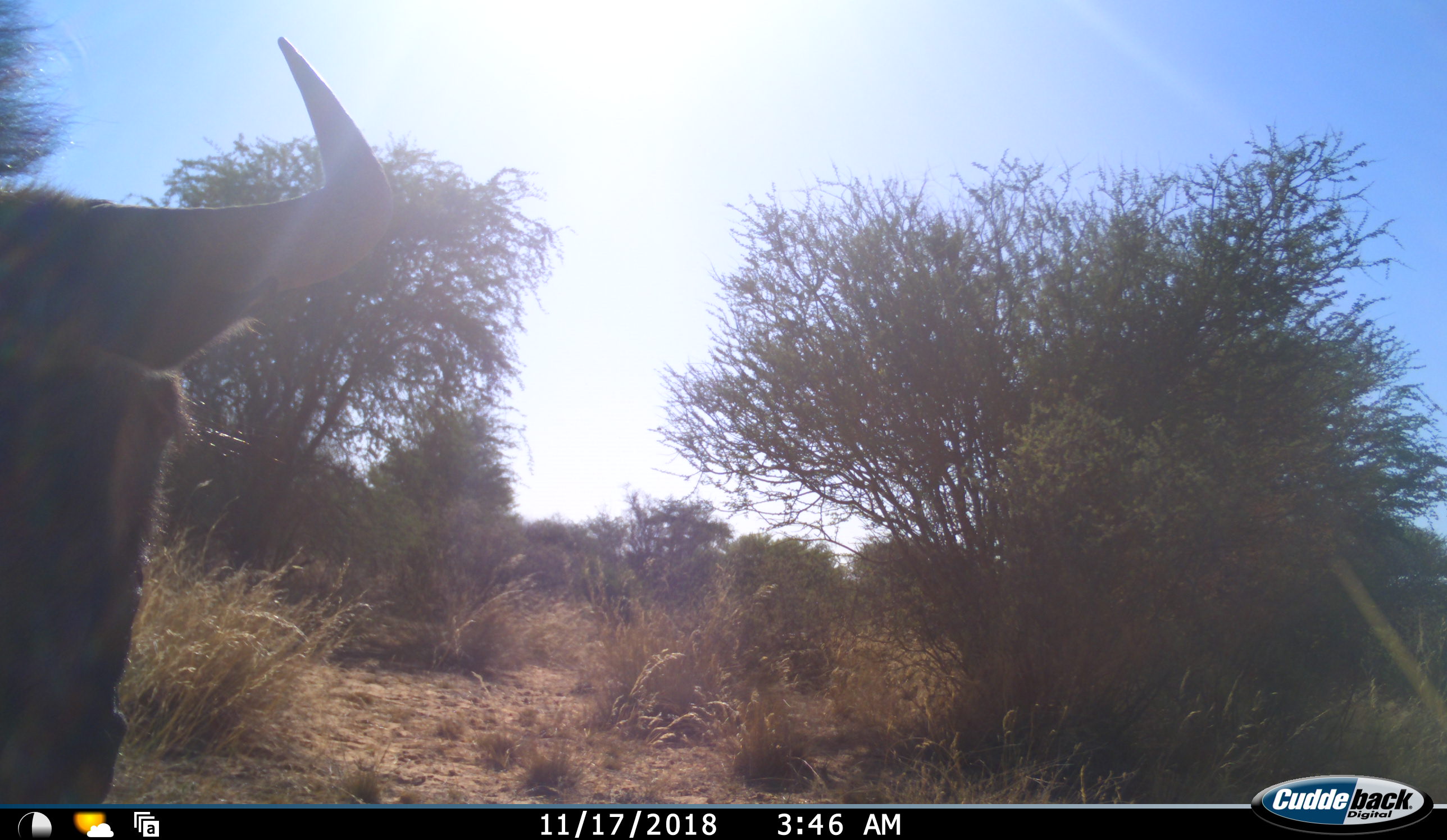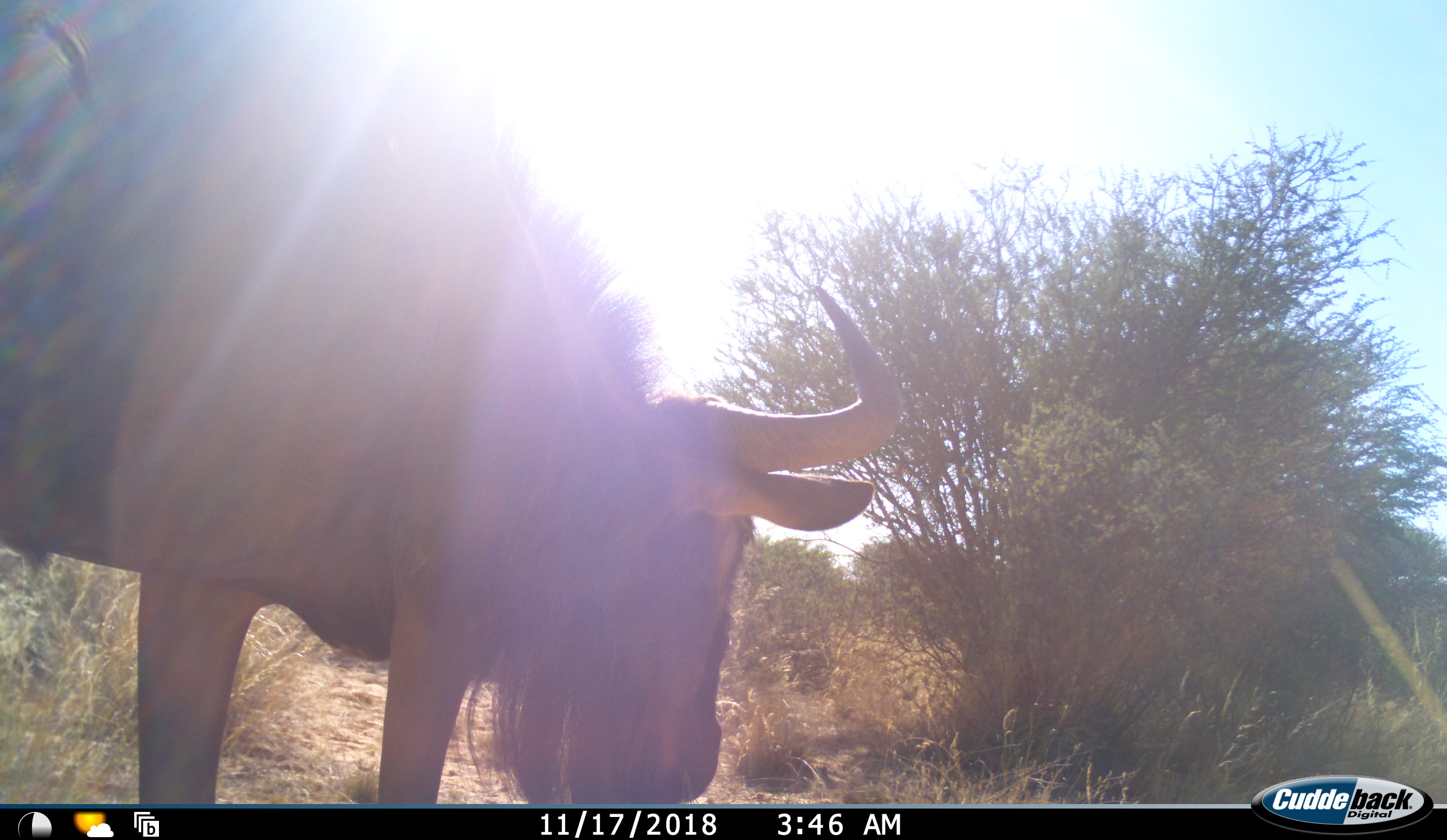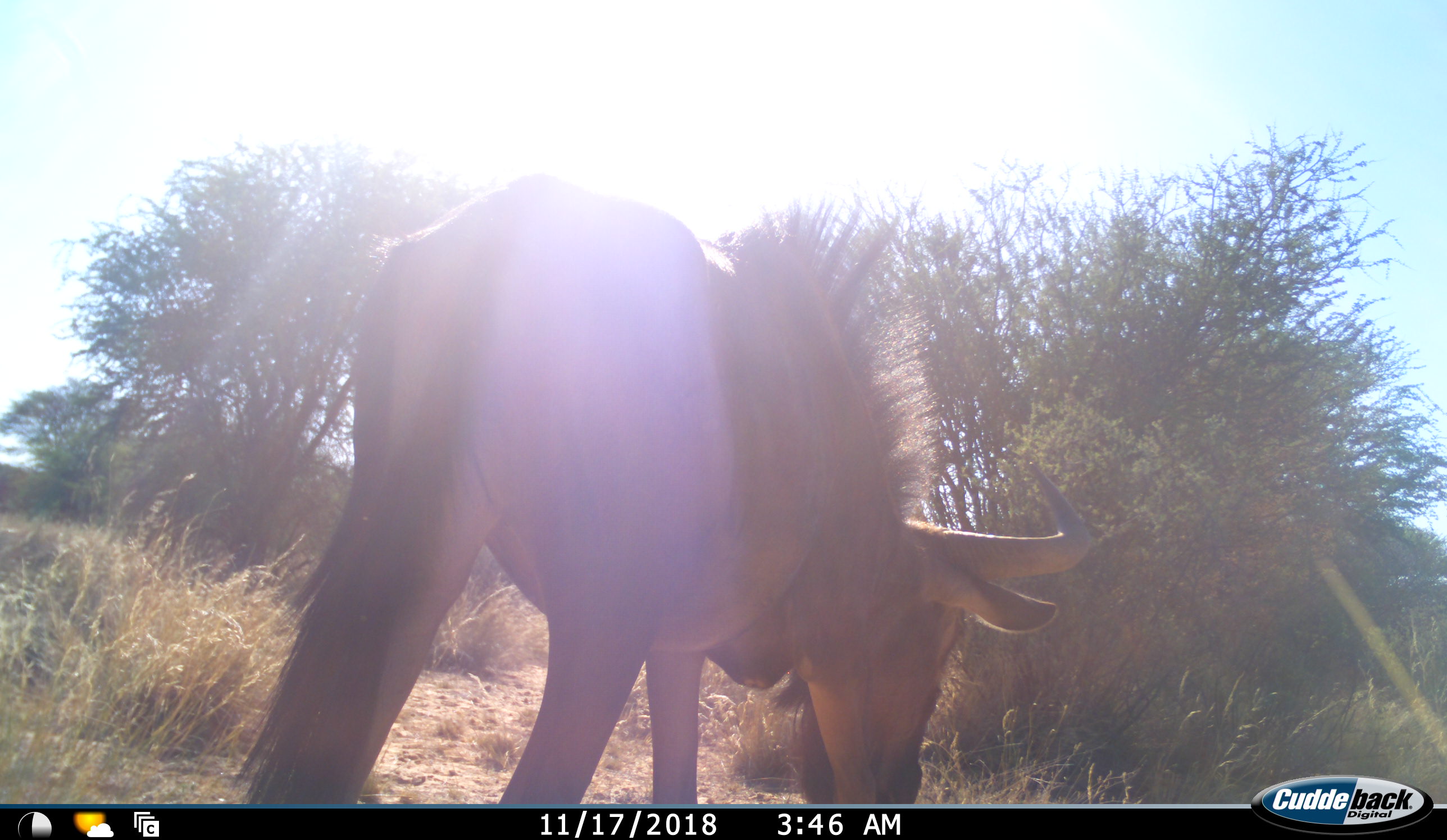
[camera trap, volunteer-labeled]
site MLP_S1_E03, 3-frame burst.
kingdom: Animalia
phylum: Chordata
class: Mammalia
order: Artiodactyla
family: Bovidae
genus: Connochaetes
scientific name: Connochaetes taurinus taurinus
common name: blue wildebeest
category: wildebeestblue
Wildebeestblue (blue wildebeest) (Connochaetes taurinus taurinus), count 1. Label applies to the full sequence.